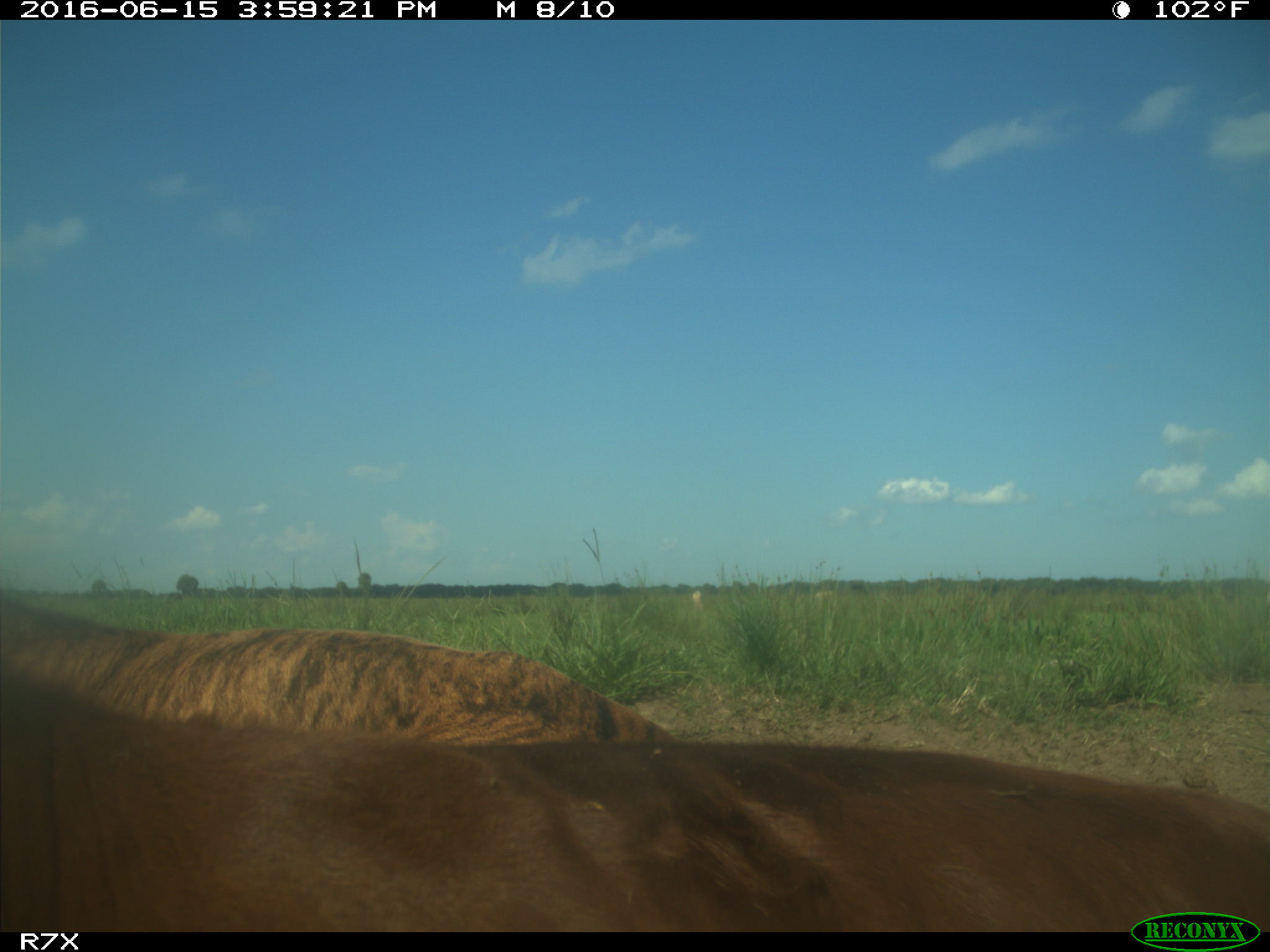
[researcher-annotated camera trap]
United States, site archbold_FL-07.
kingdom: Animalia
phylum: Chordata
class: Mammalia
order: Artiodactyla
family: Bovidae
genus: Bos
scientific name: Bos taurus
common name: domestic cow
Bos taurus (domestic cow).